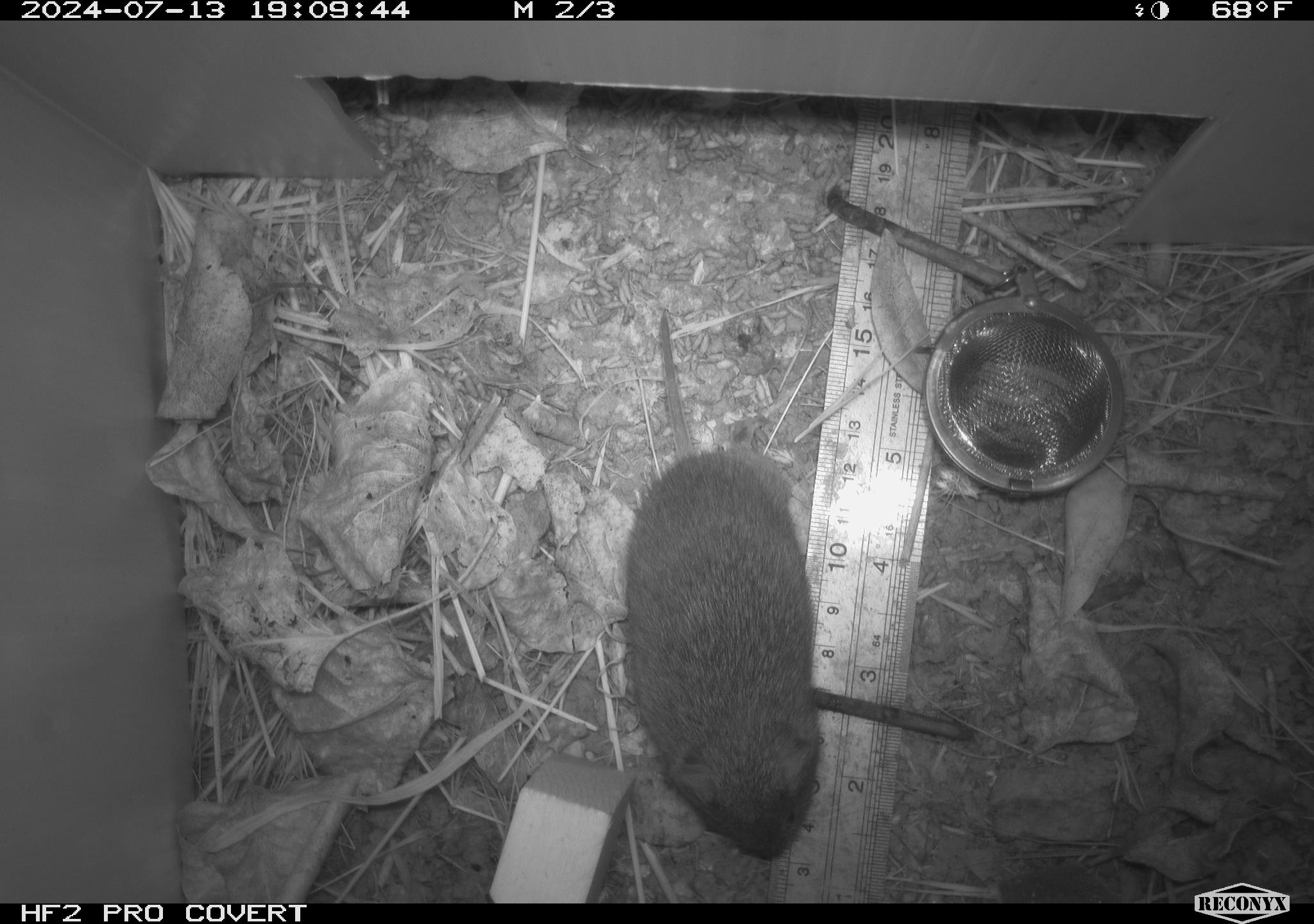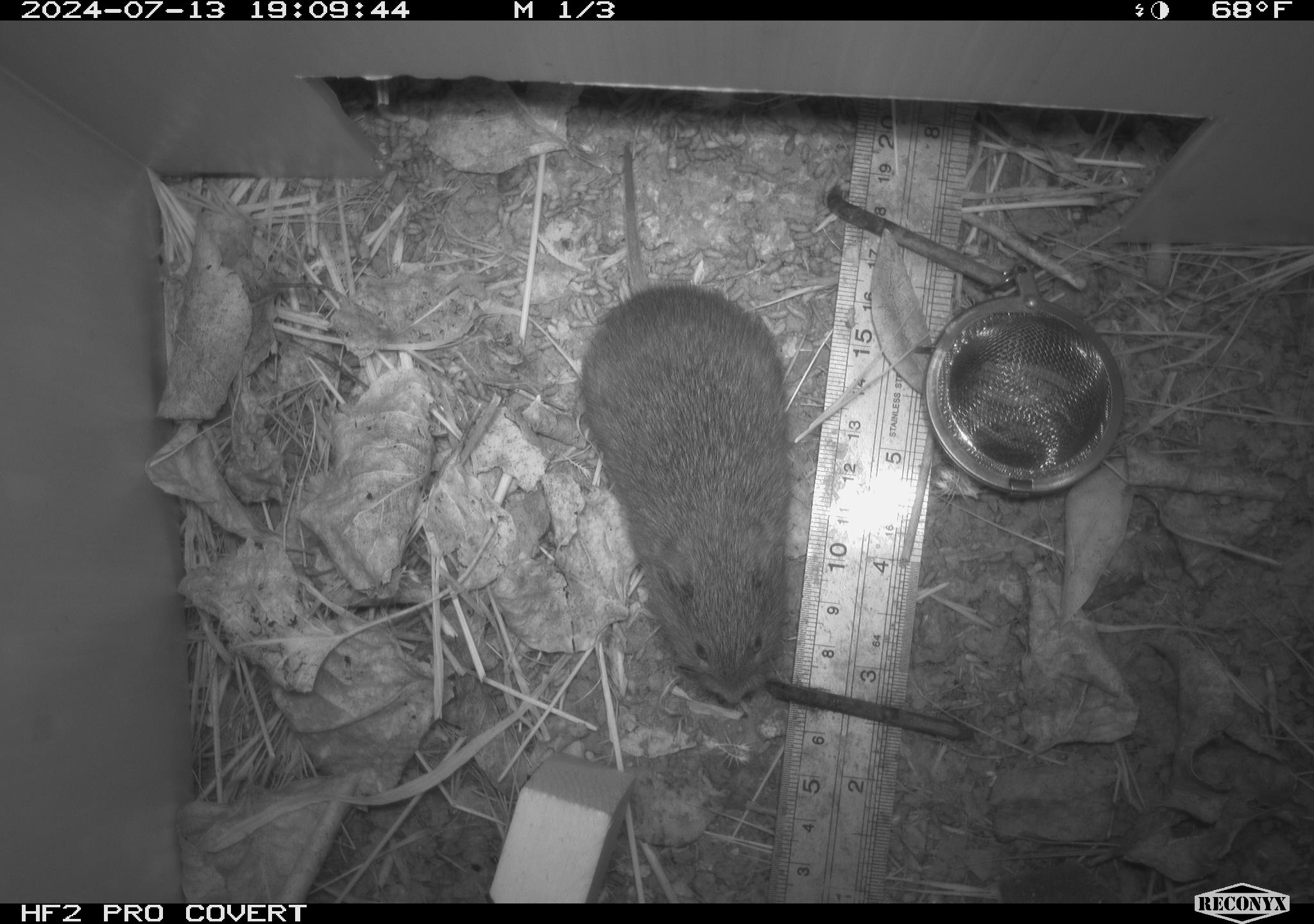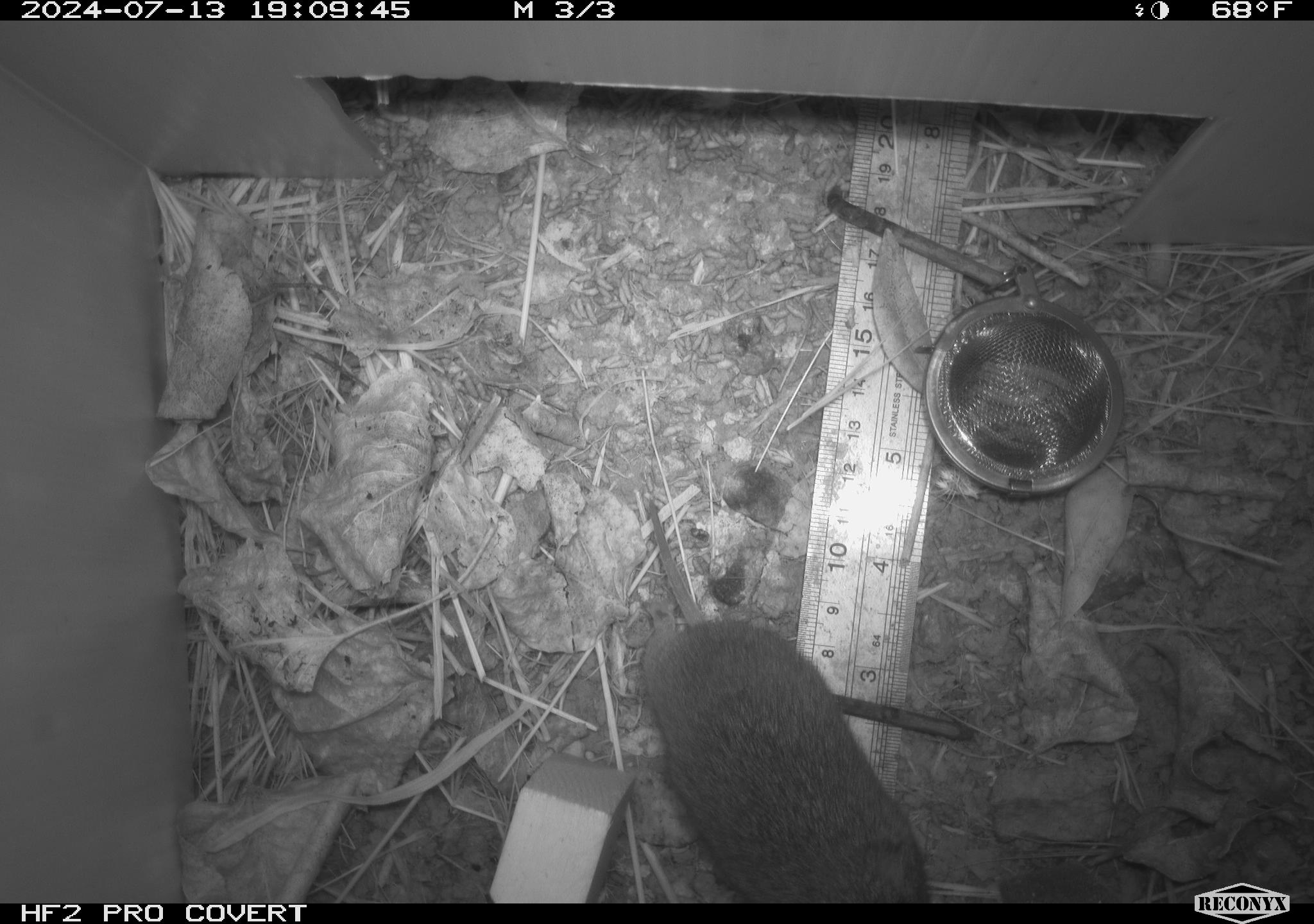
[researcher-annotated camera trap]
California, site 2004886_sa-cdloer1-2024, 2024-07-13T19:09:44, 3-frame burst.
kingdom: Animalia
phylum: Chordata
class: Mammalia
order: Rodentia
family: Cricetidae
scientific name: Arvicolinae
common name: voles, lemmings, and muskrats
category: arvicolinae subfamily